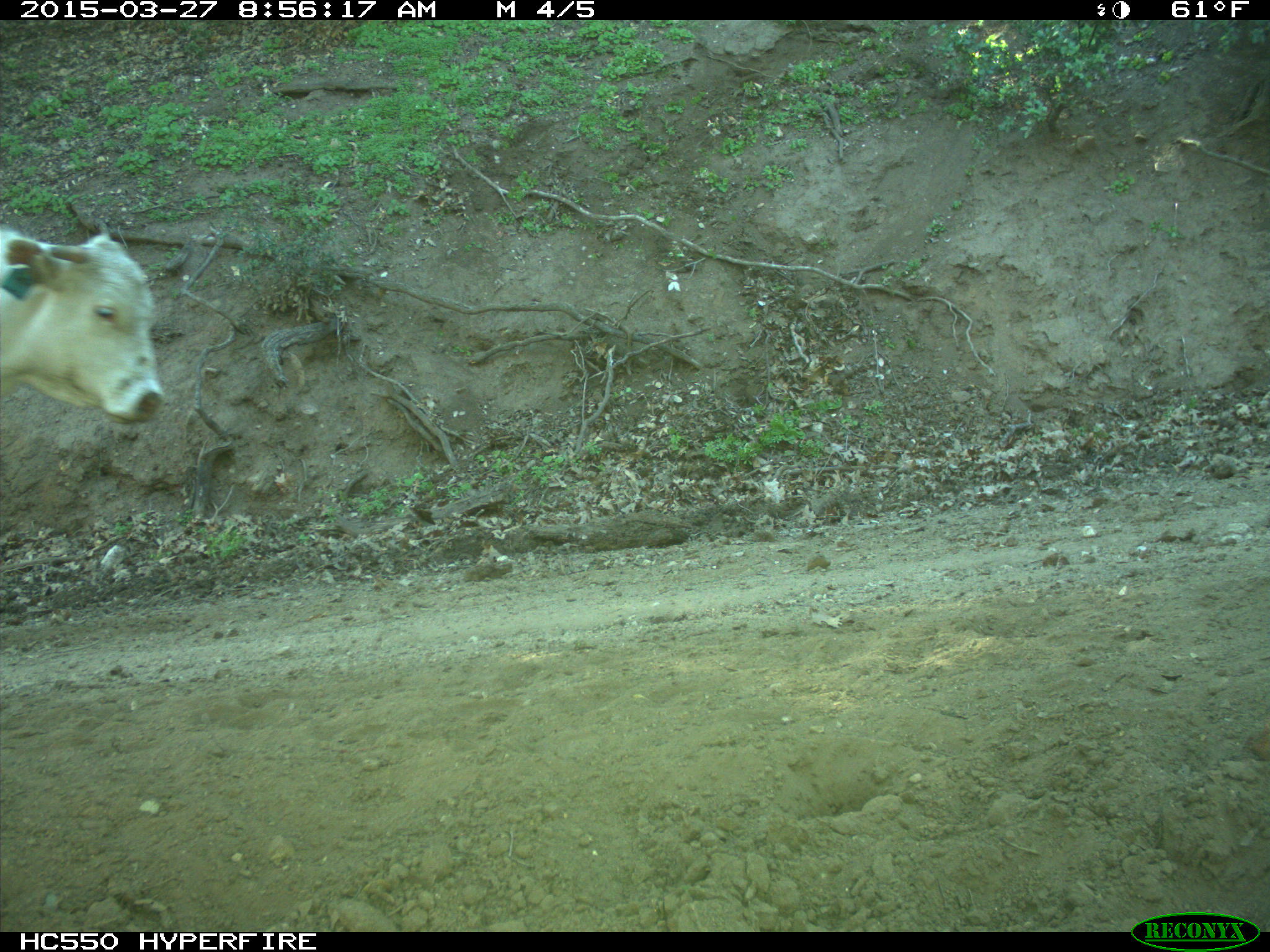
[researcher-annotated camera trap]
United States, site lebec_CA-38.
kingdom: Animalia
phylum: Chordata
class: Mammalia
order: Artiodactyla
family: Bovidae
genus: Bos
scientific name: Bos taurus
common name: domestic cow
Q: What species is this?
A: Bos taurus (domestic cow).